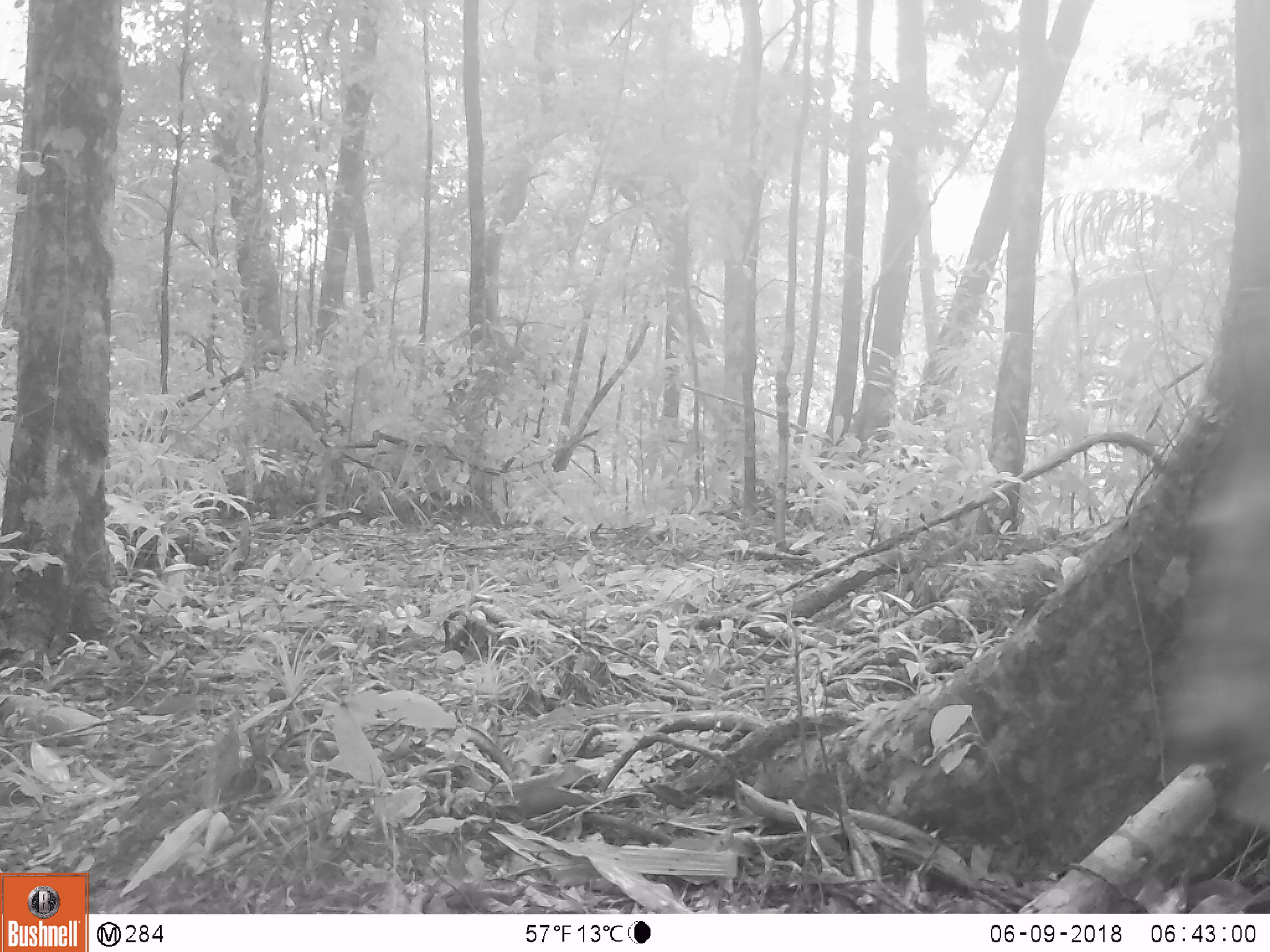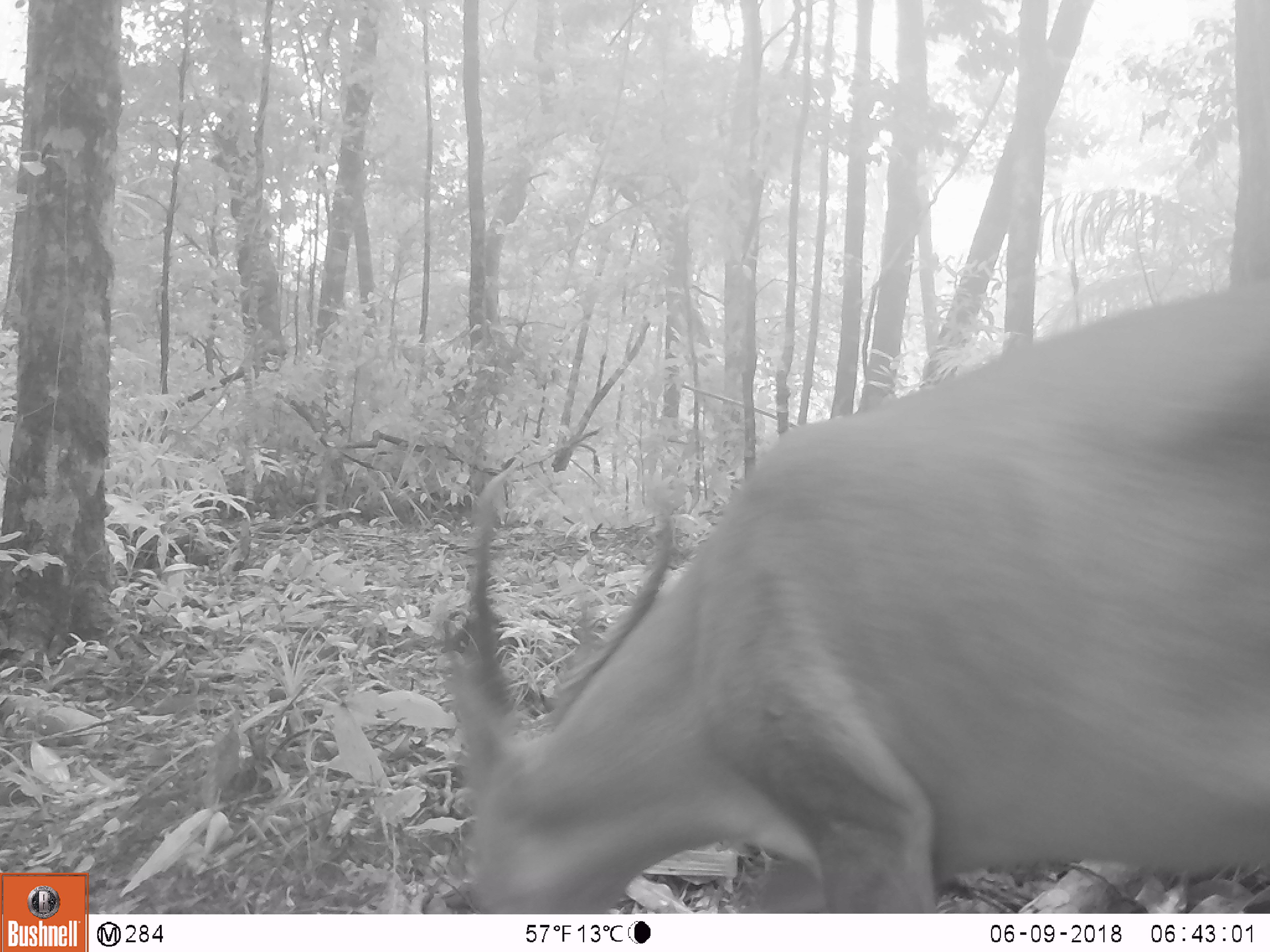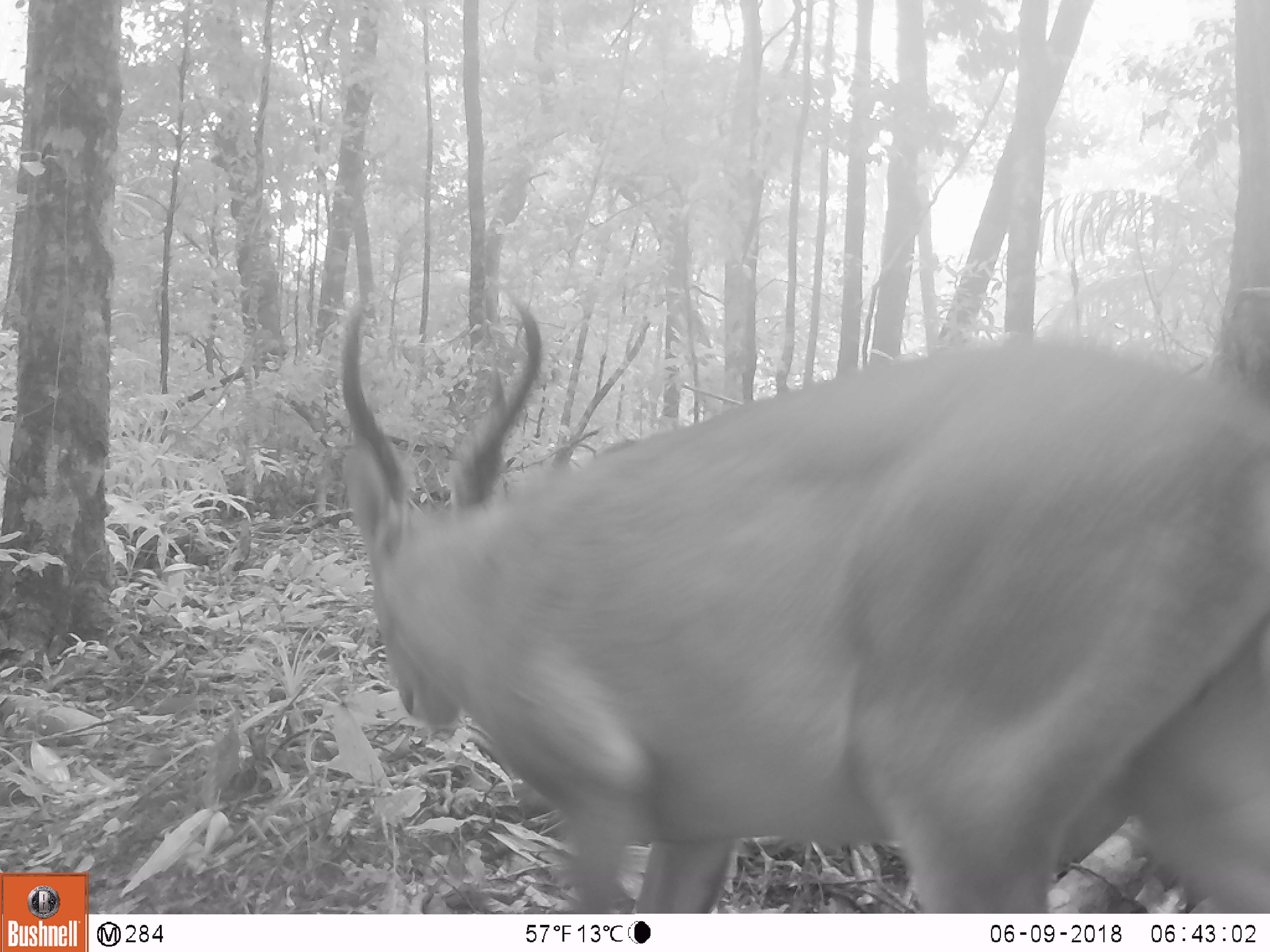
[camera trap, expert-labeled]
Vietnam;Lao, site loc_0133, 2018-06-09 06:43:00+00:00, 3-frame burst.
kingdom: Animalia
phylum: Chordata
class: Mammalia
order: Artiodactyla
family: Cervidae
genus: Muntiacus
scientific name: Muntiacus vuquangensis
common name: large-antlered muntjac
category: large antlered muntjac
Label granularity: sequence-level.